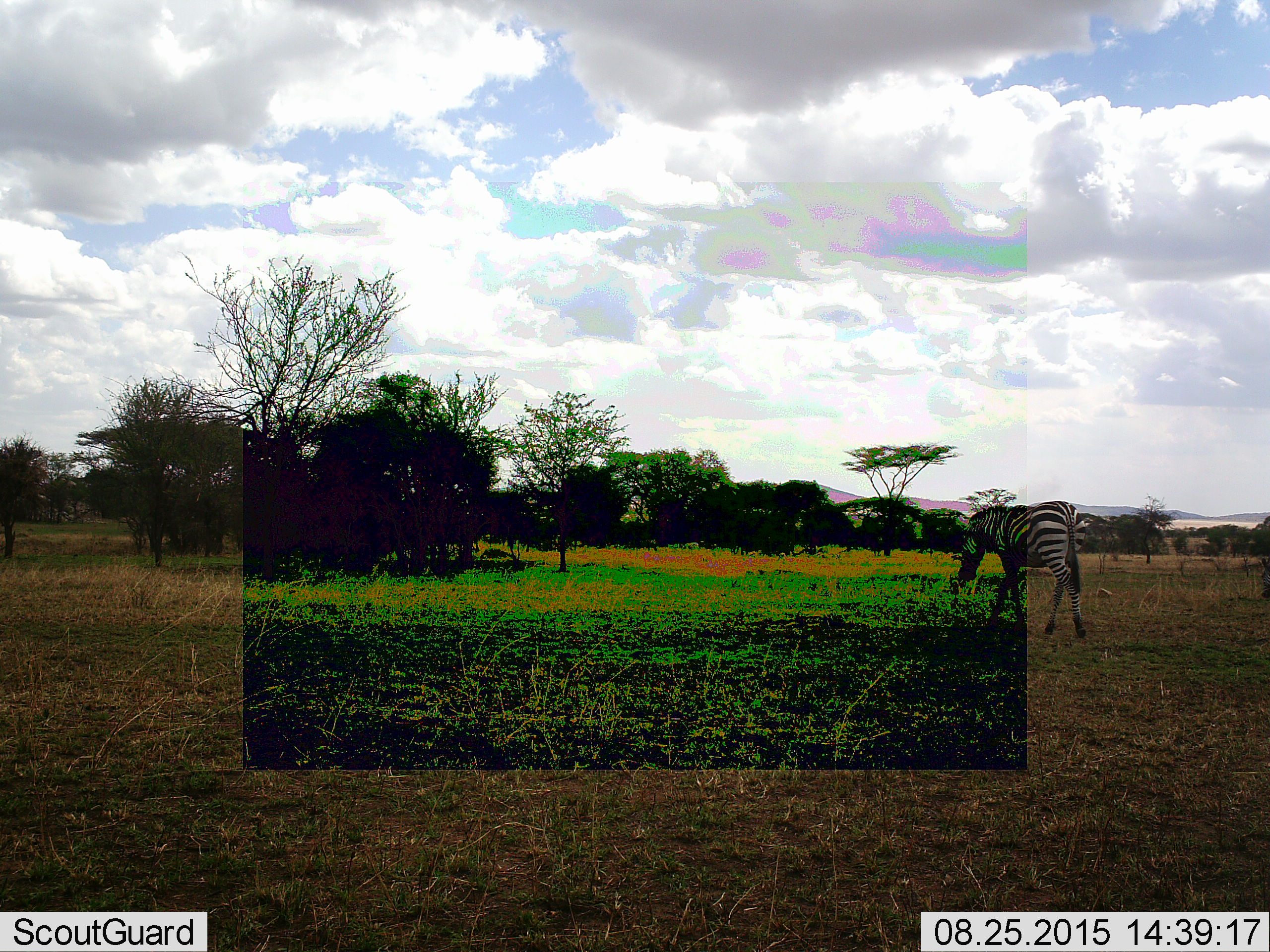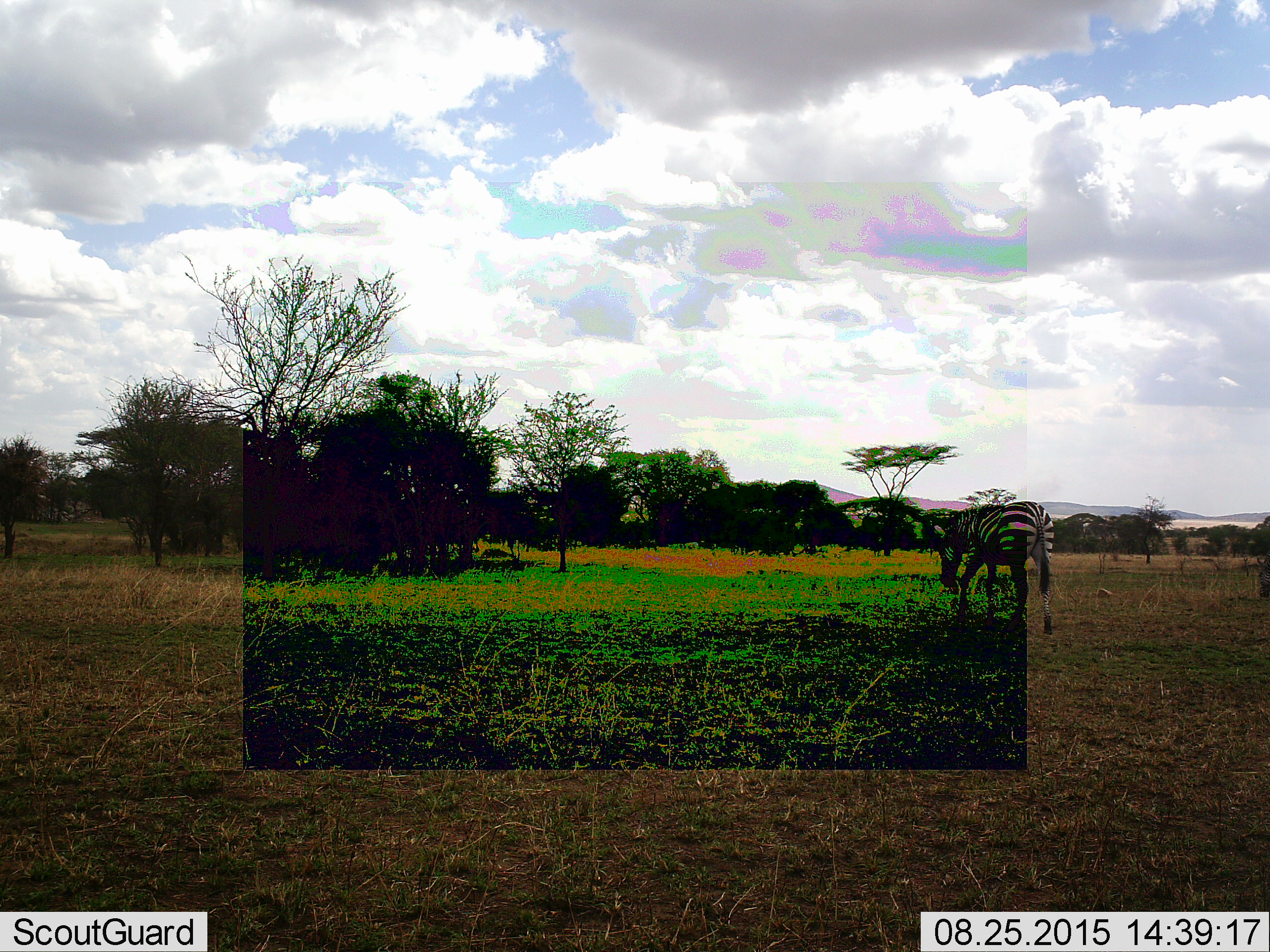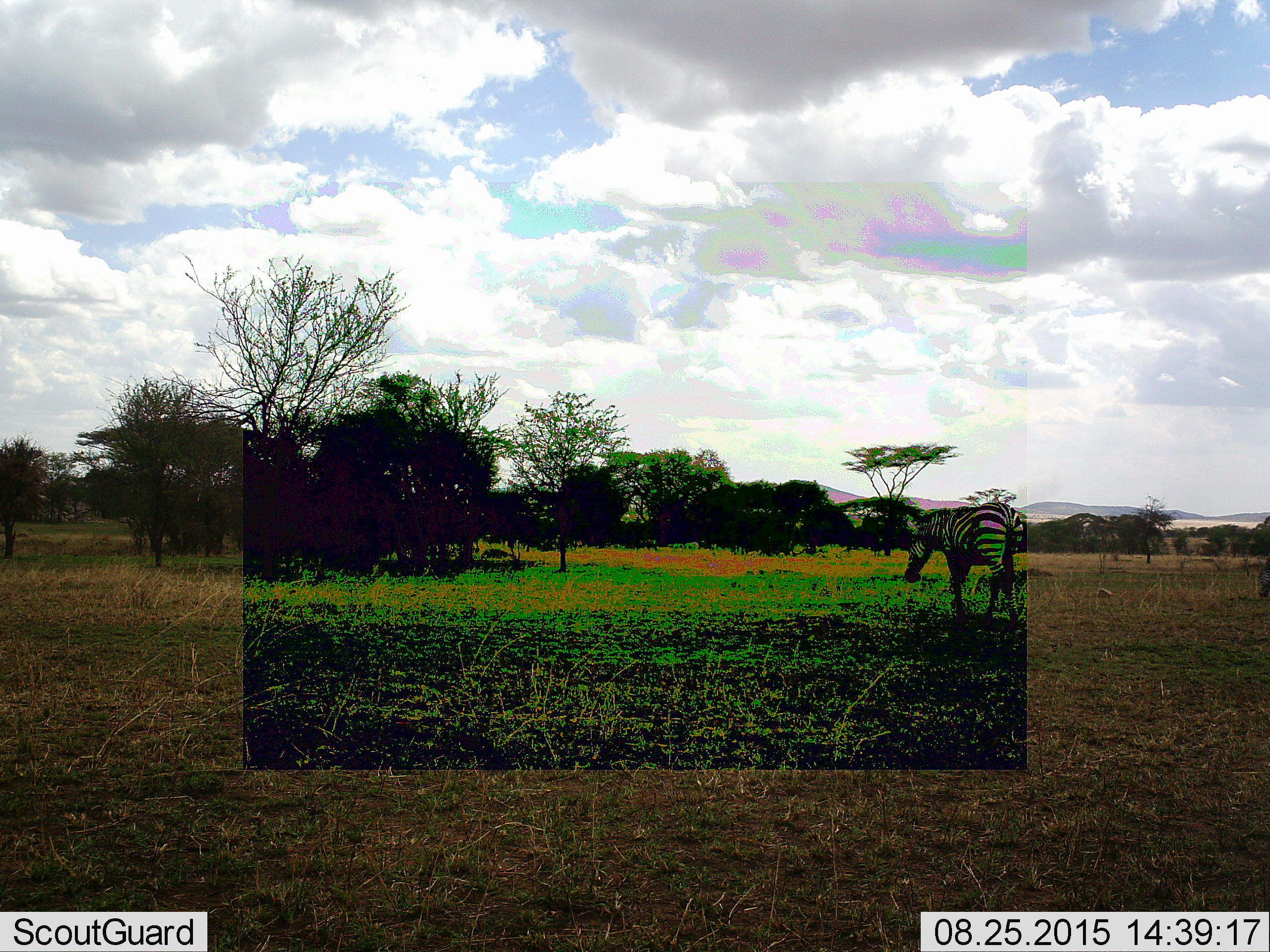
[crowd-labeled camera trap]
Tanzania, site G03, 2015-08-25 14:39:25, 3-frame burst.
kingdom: Animalia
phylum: Chordata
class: Mammalia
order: Perissodactyla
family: Equidae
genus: Equus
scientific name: Equus quagga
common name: plains zebra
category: zebra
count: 1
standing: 5%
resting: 0%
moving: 95%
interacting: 0%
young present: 0%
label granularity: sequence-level